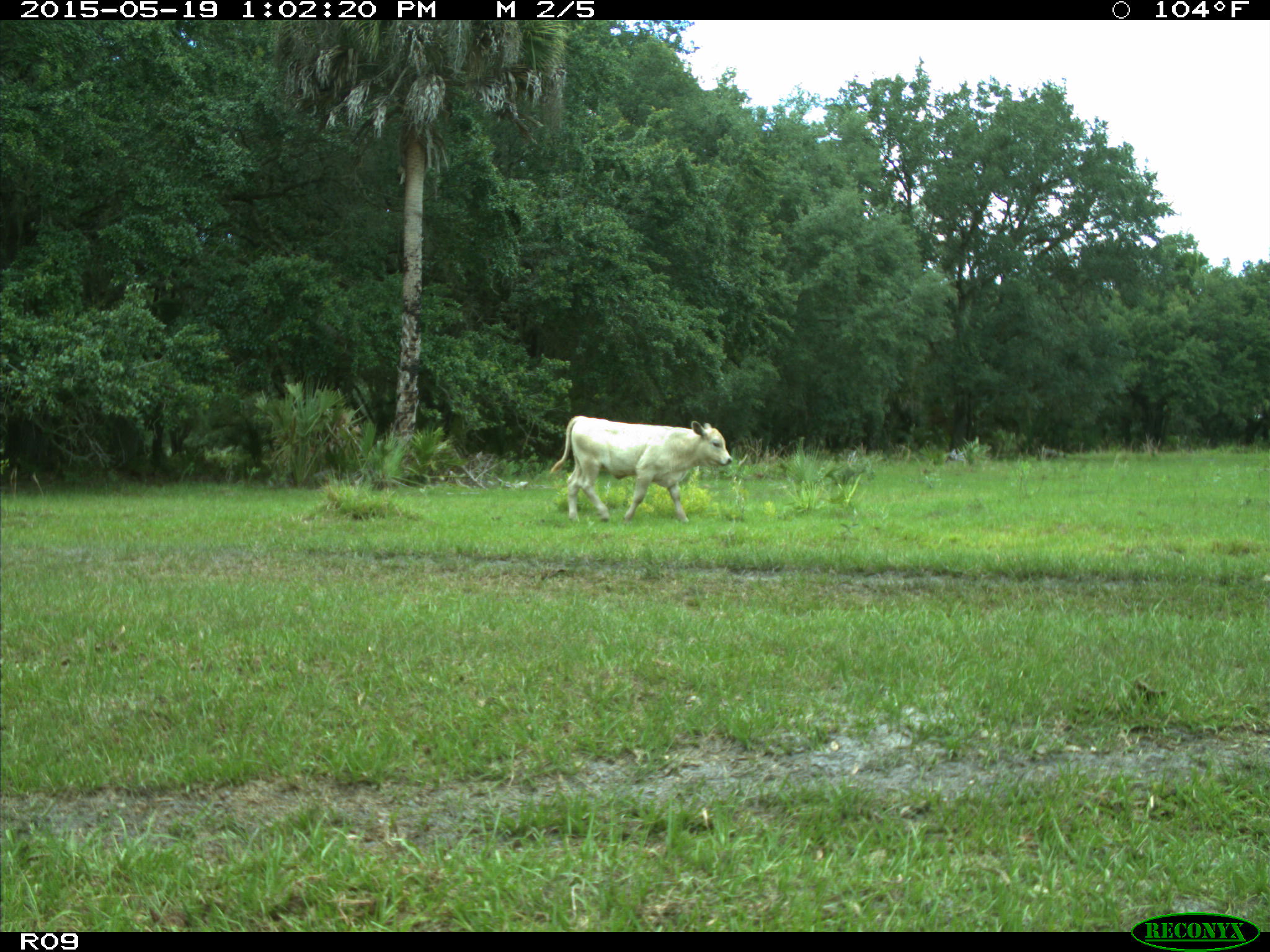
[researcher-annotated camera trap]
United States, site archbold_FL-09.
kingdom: Animalia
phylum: Chordata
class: Mammalia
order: Artiodactyla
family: Bovidae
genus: Bos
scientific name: Bos taurus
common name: domestic cow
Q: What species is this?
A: Bos taurus (domestic cow).